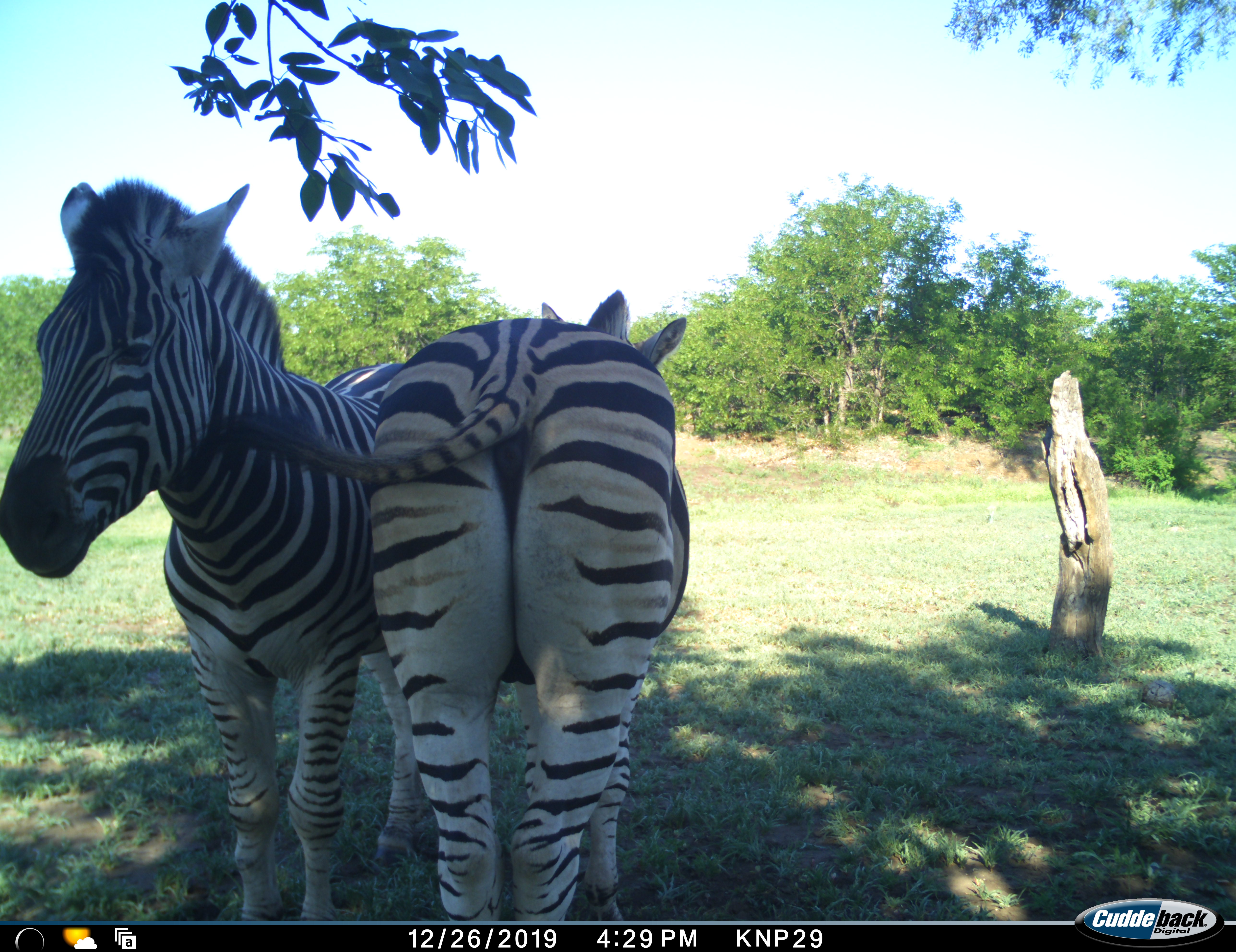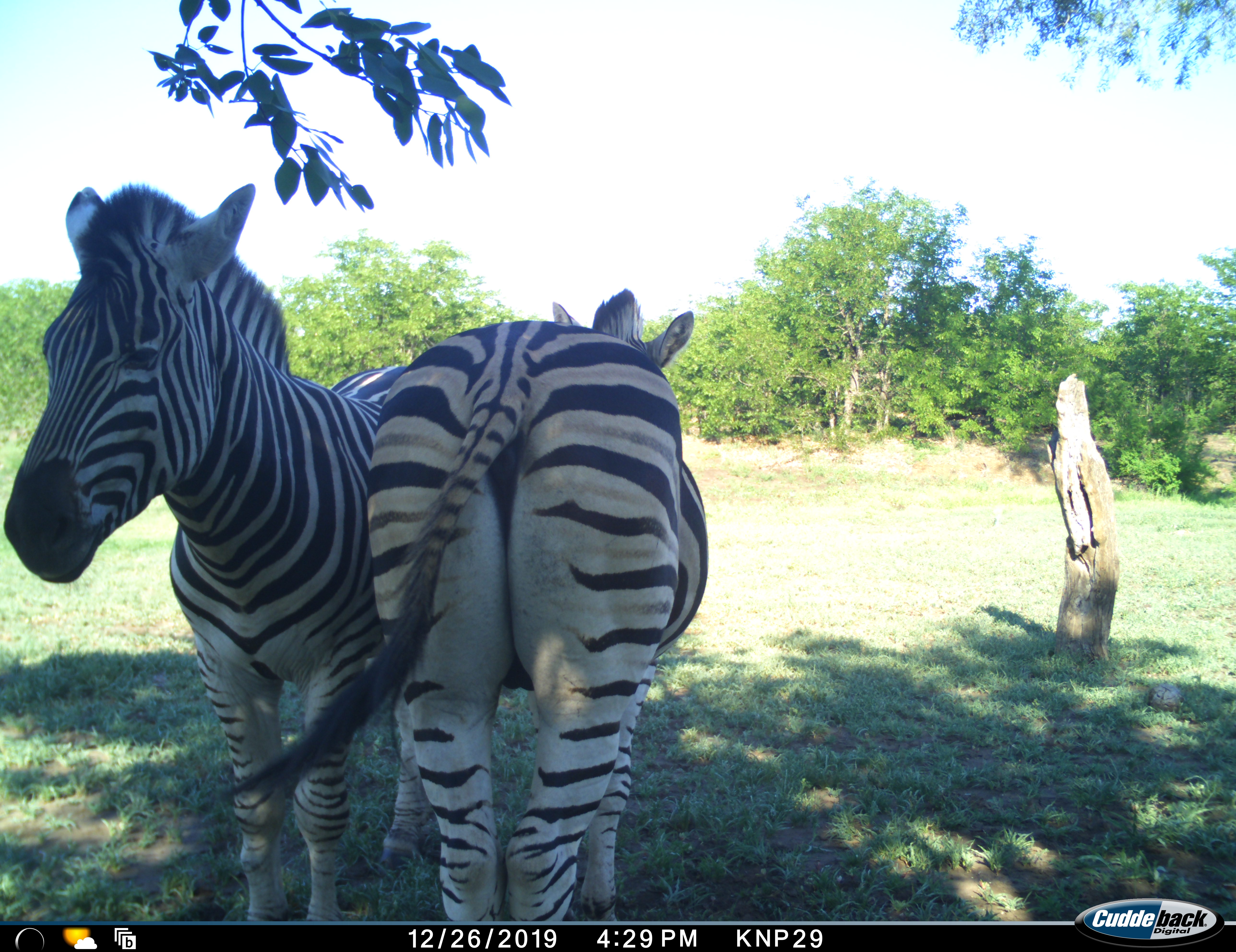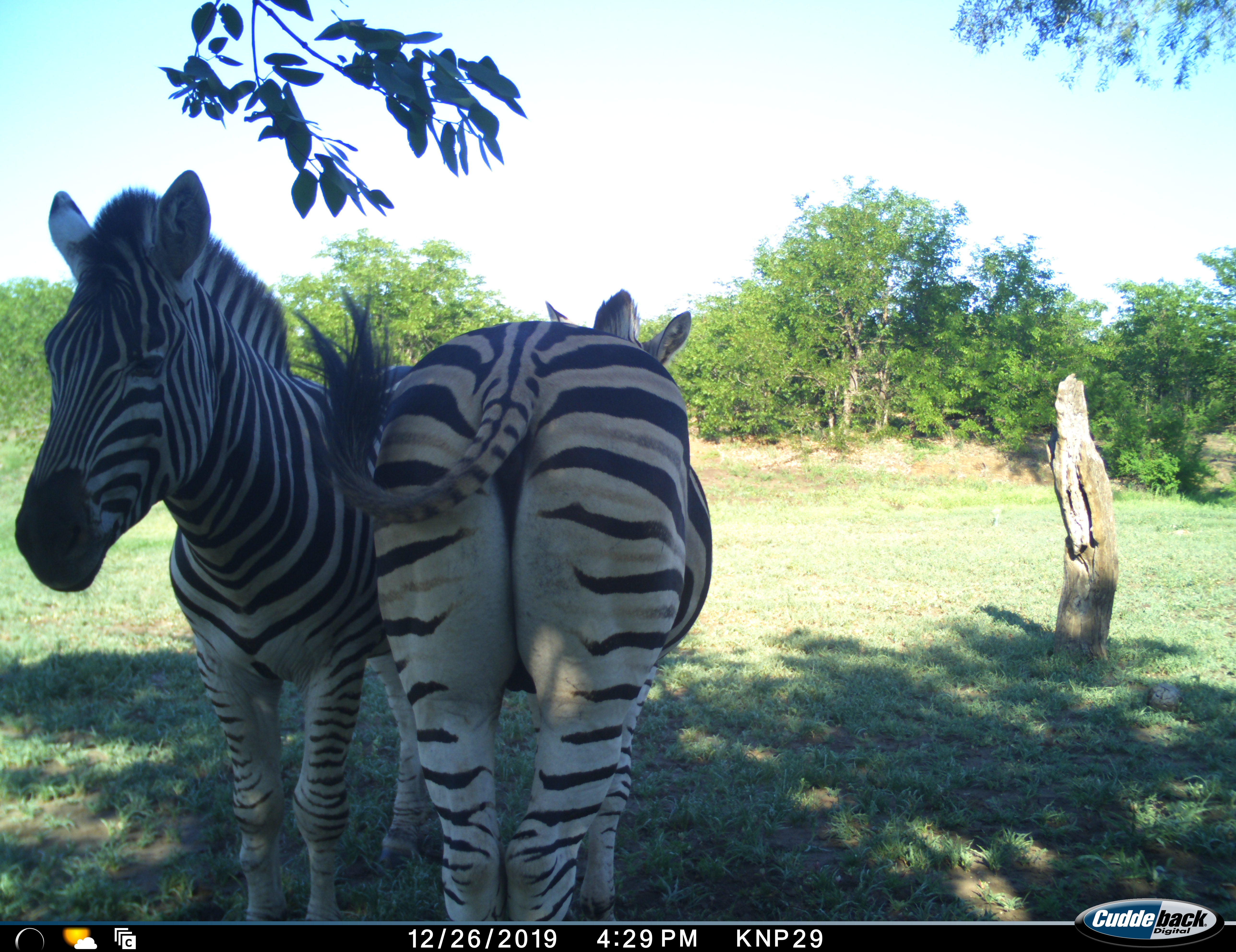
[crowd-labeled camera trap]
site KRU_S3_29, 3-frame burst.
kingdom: Animalia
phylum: Chordata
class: Mammalia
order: Perissodactyla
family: Equidae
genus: Equus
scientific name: Equus quagga burchellii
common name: burchell's zebra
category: zebraburchells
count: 2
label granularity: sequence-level